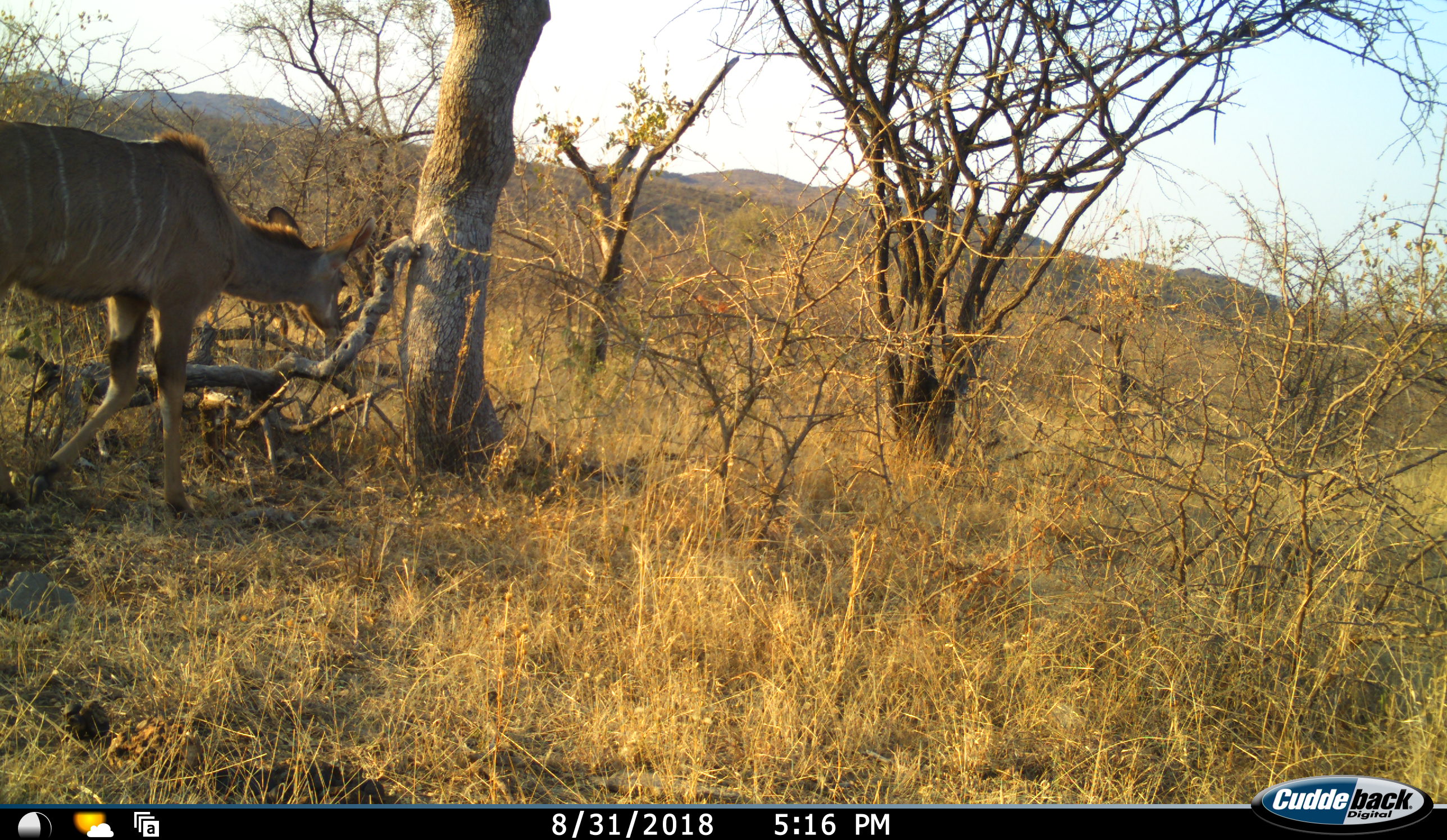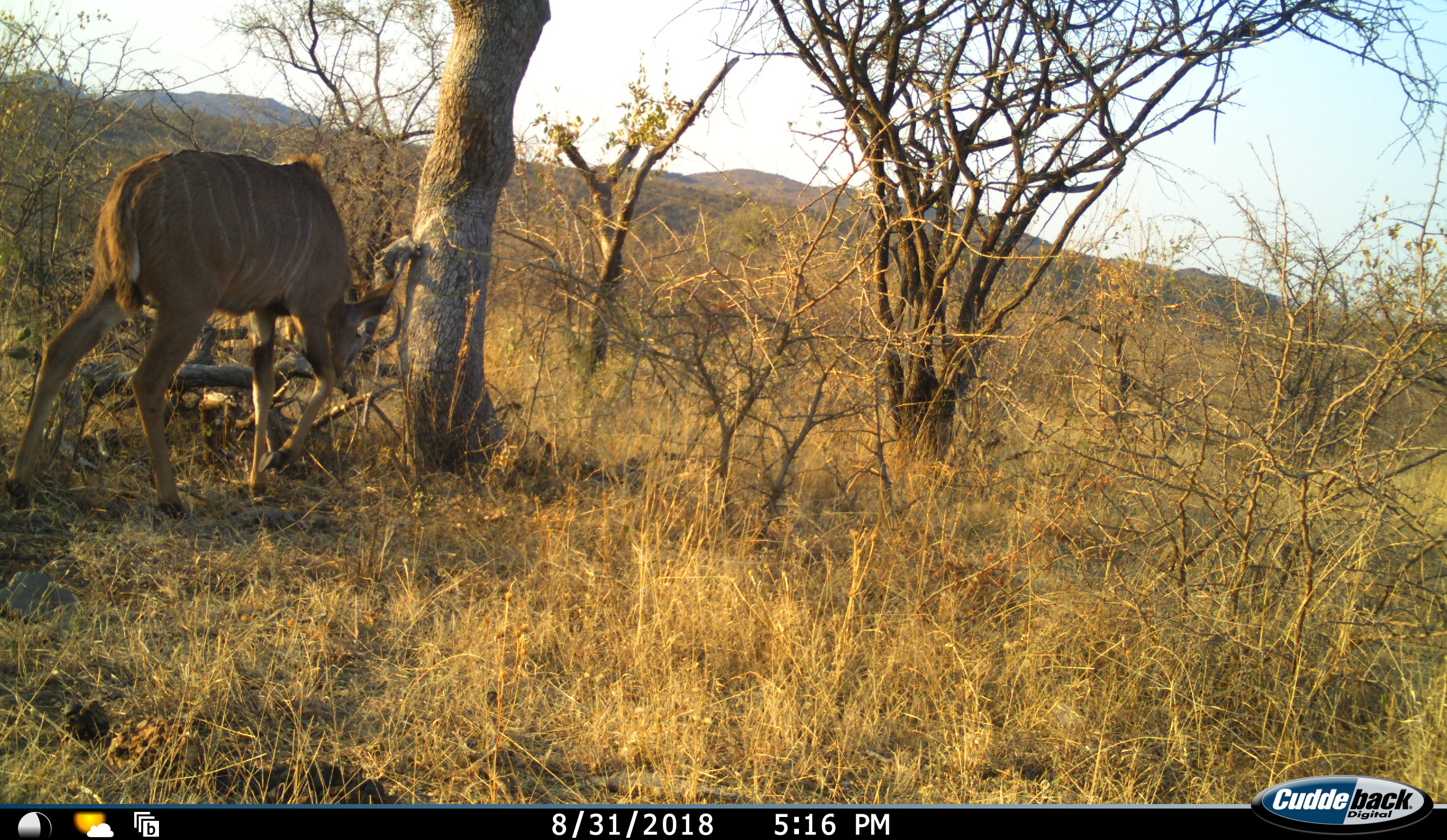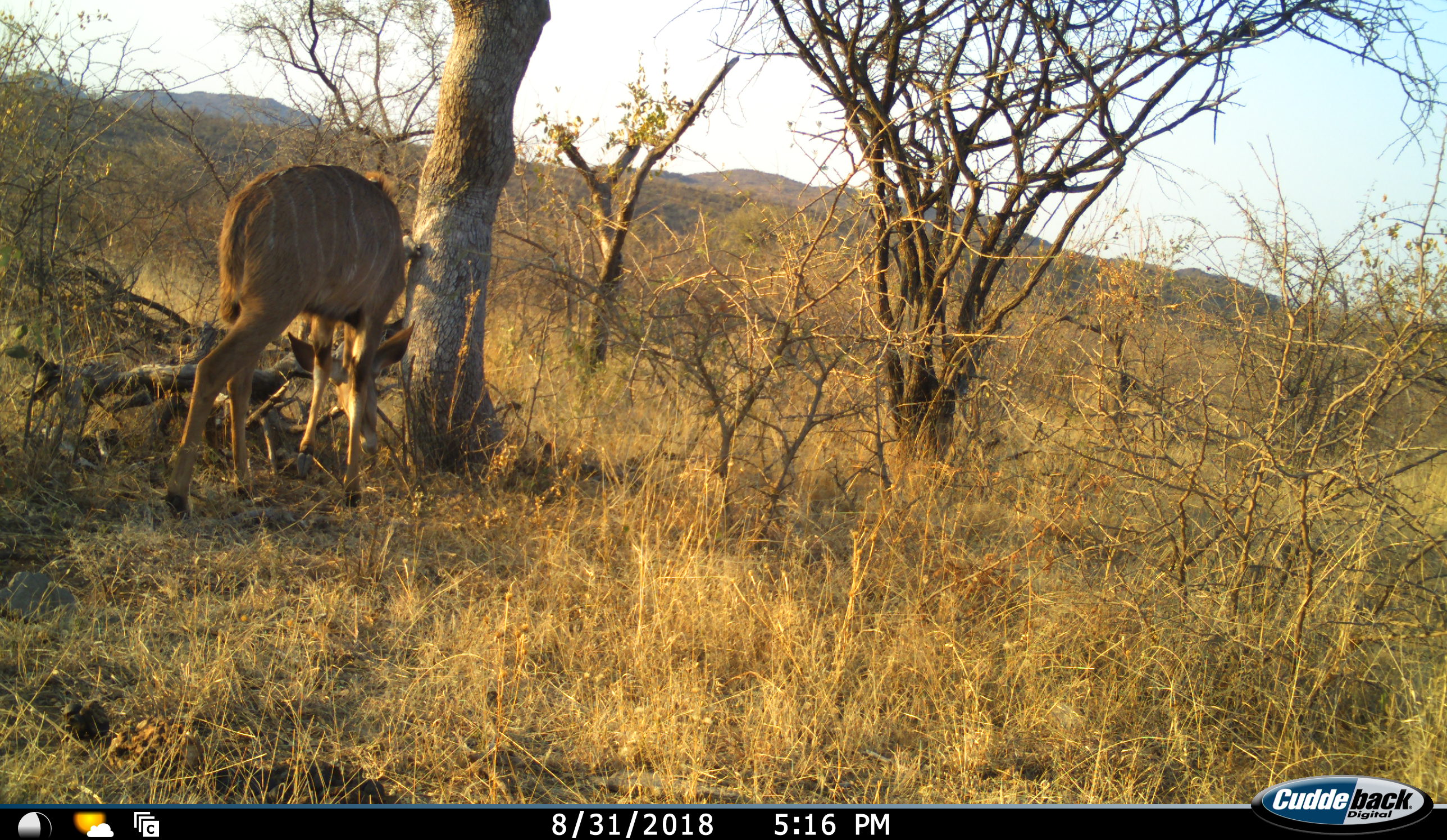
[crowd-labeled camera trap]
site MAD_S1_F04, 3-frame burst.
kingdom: Animalia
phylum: Chordata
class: Mammalia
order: Artiodactyla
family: Bovidae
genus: Tragelaphus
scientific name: Tragelaphus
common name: kudu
Kudu (Tragelaphus), count 1. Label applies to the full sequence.